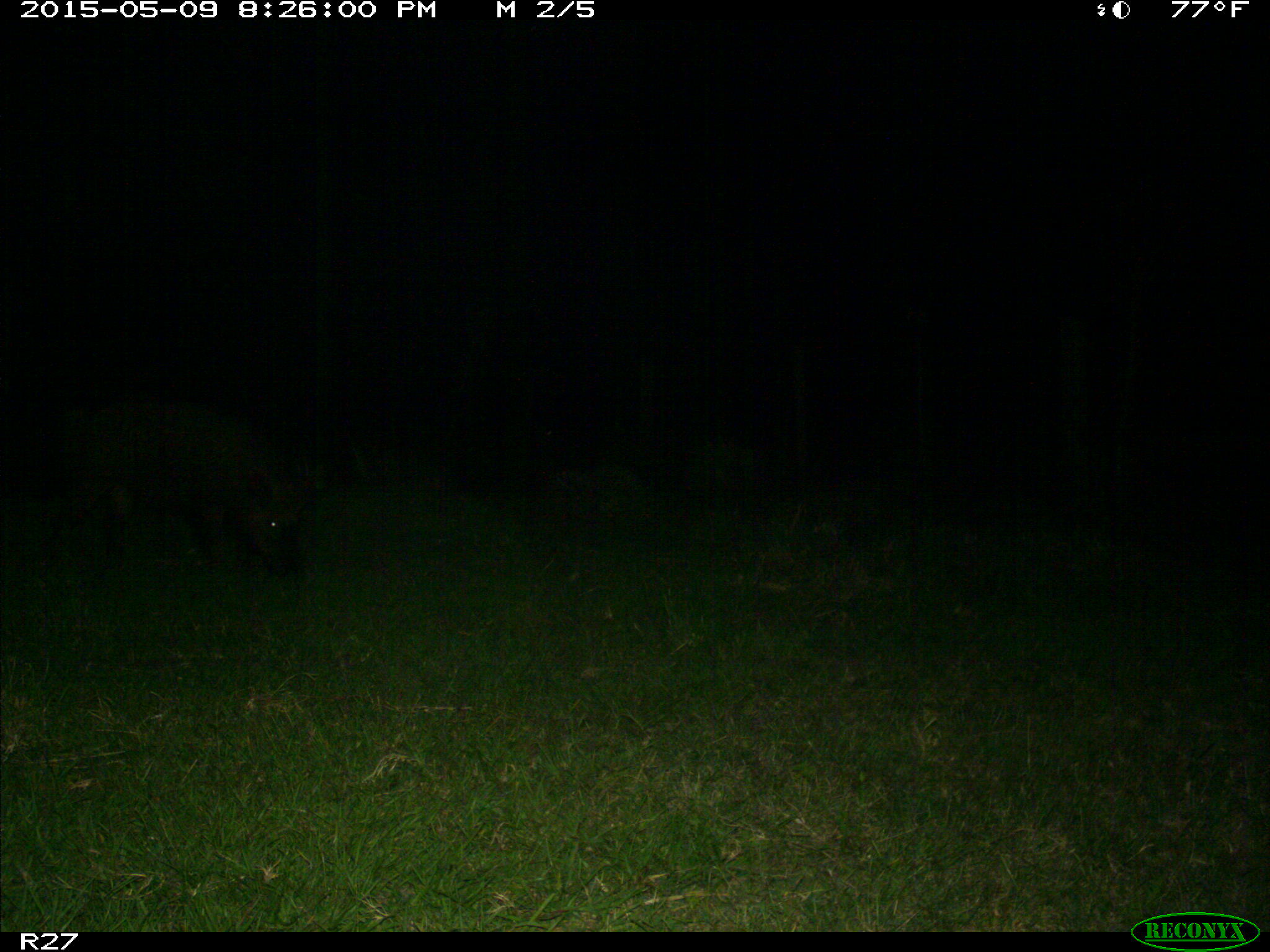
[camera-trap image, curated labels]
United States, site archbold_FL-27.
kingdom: Animalia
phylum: Chordata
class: Mammalia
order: Artiodactyla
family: Suidae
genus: Sus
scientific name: Sus scrofa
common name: wild boar